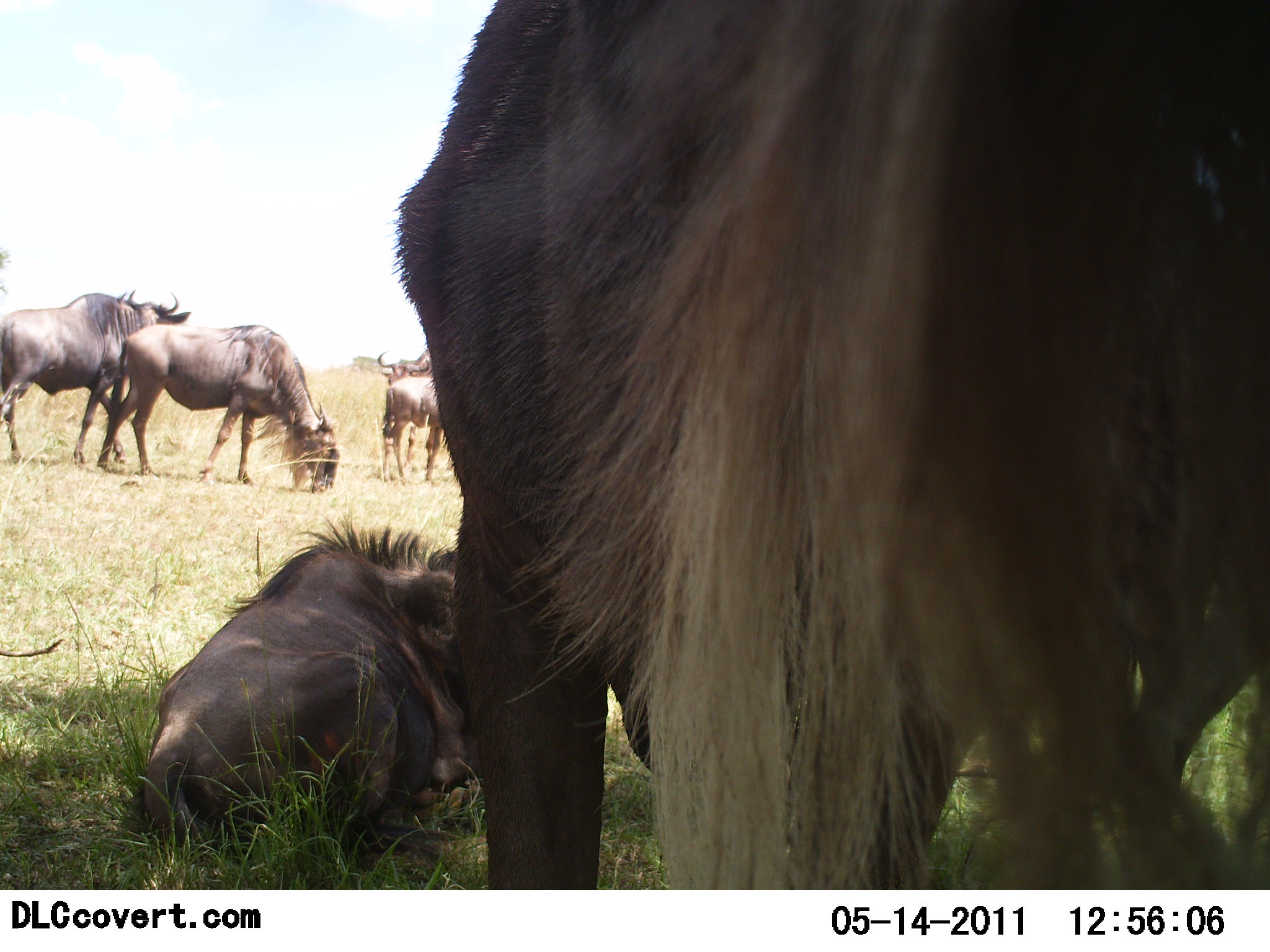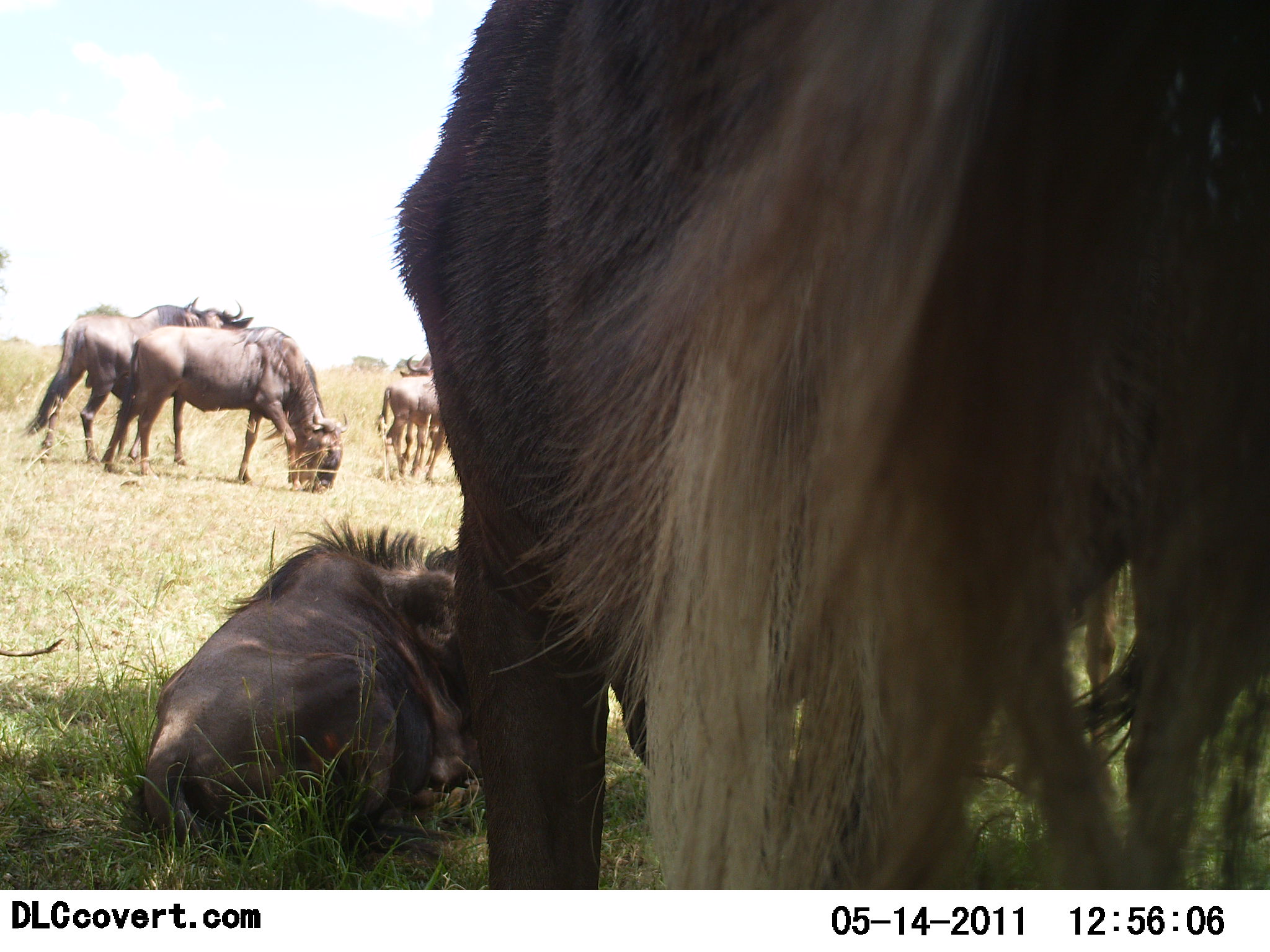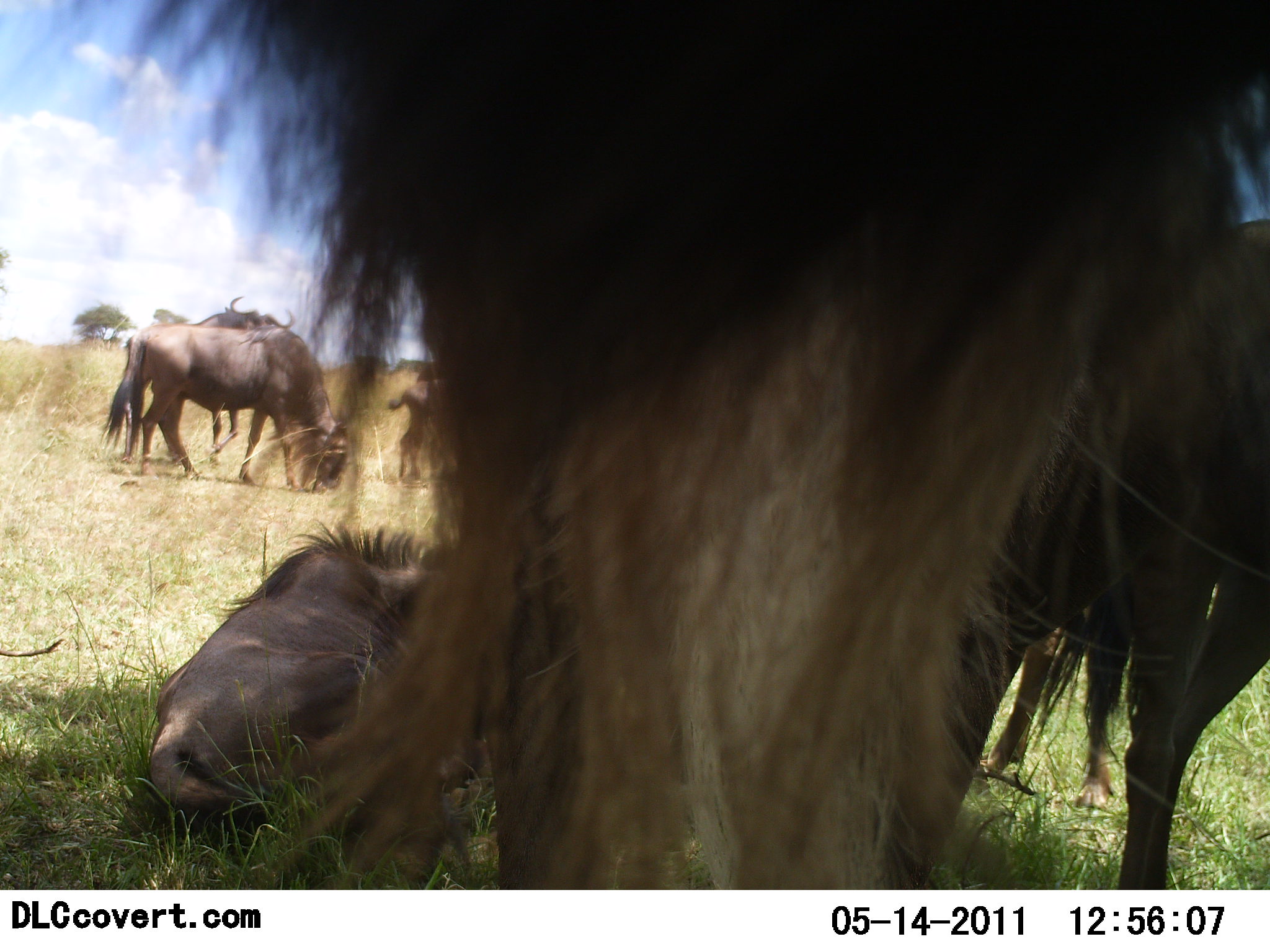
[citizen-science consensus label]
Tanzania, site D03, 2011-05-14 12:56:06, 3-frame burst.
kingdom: Animalia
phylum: Chordata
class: Mammalia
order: Artiodactyla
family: Bovidae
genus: Connochaetes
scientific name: Connochaetes taurinus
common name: blue wildebeest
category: wildebeest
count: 6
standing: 70%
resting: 100%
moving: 10%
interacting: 0%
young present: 0%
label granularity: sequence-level